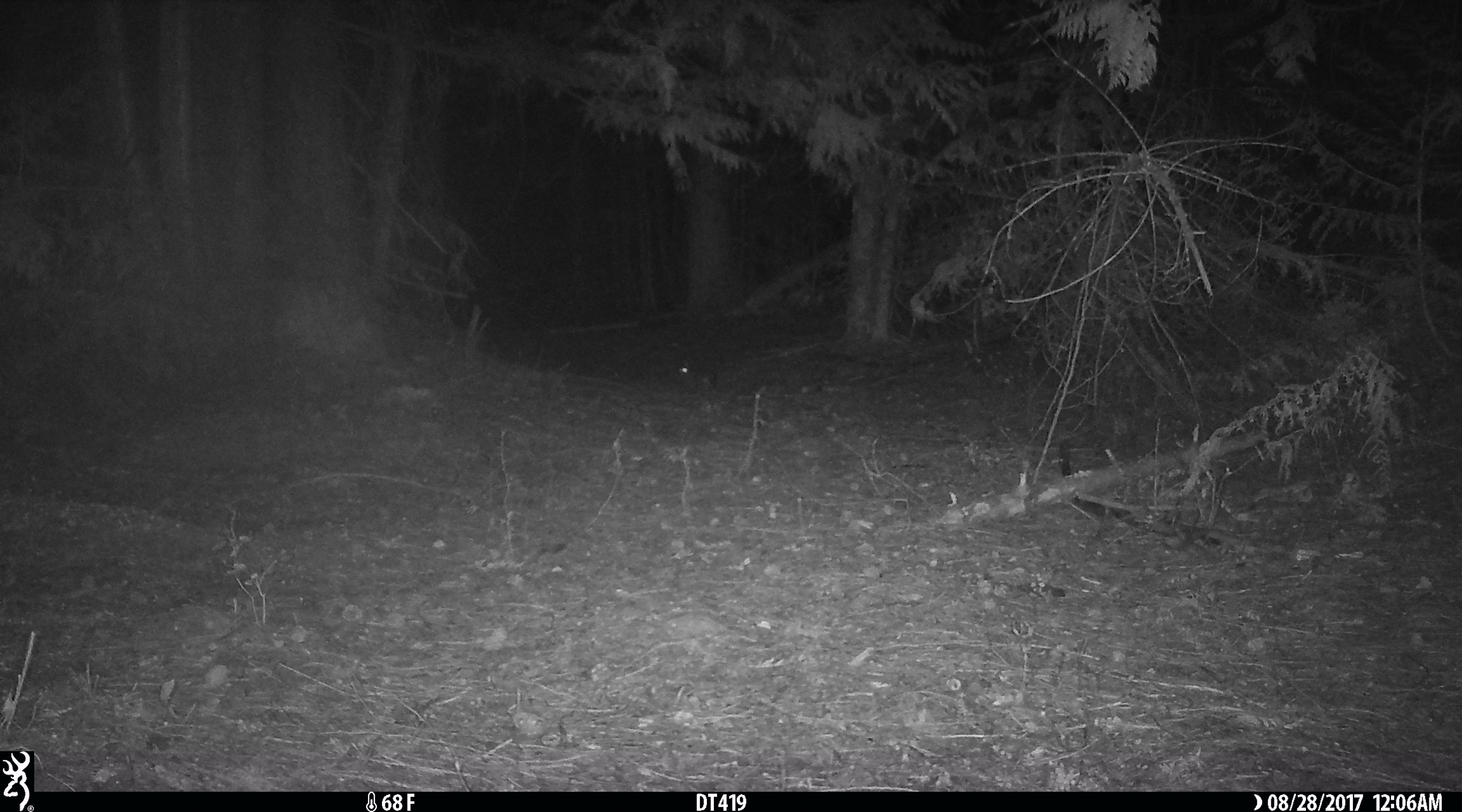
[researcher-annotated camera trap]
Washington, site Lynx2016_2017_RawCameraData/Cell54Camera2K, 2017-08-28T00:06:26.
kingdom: Animalia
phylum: Chordata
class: Mammalia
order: Lagomorpha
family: Leporidae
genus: Lepus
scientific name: Lepus americanus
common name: snowshoe hare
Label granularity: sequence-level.